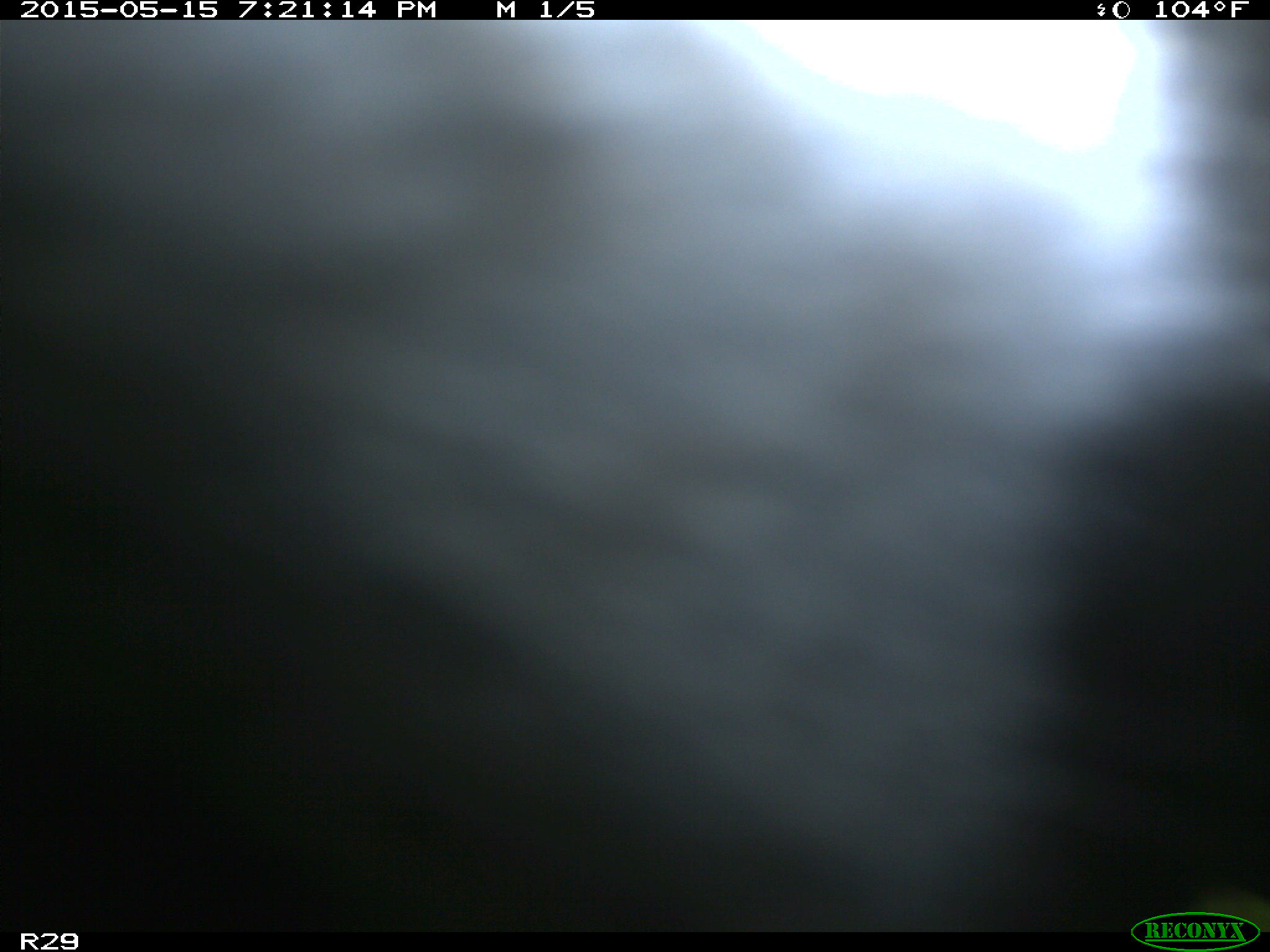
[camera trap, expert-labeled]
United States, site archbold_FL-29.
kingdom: Animalia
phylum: Chordata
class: Mammalia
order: Artiodactyla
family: Bovidae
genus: Bos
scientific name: Bos taurus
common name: domestic cow